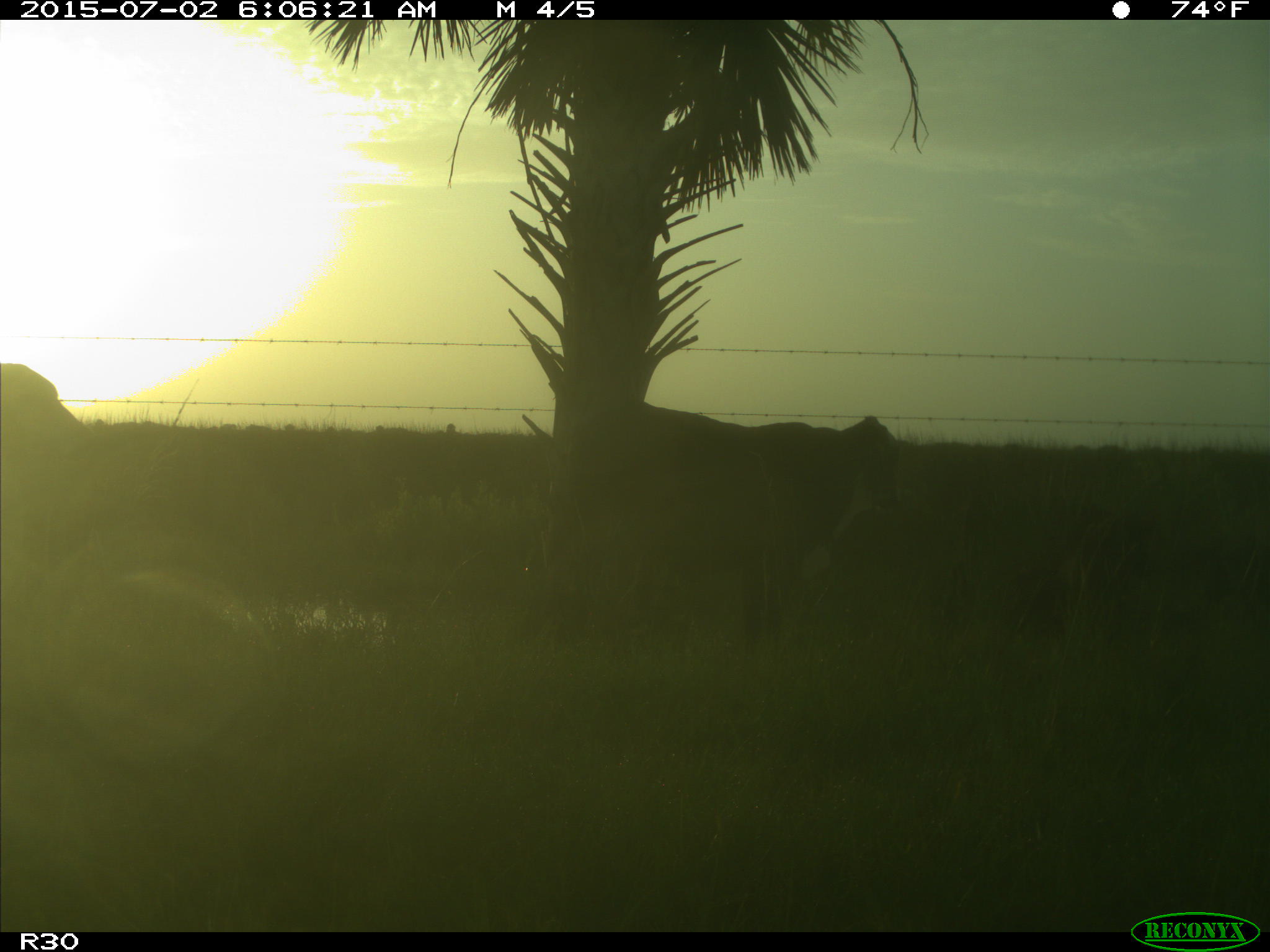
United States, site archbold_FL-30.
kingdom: Animalia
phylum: Chordata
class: Mammalia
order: Artiodactyla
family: Bovidae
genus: Bos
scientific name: Bos taurus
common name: domestic cow